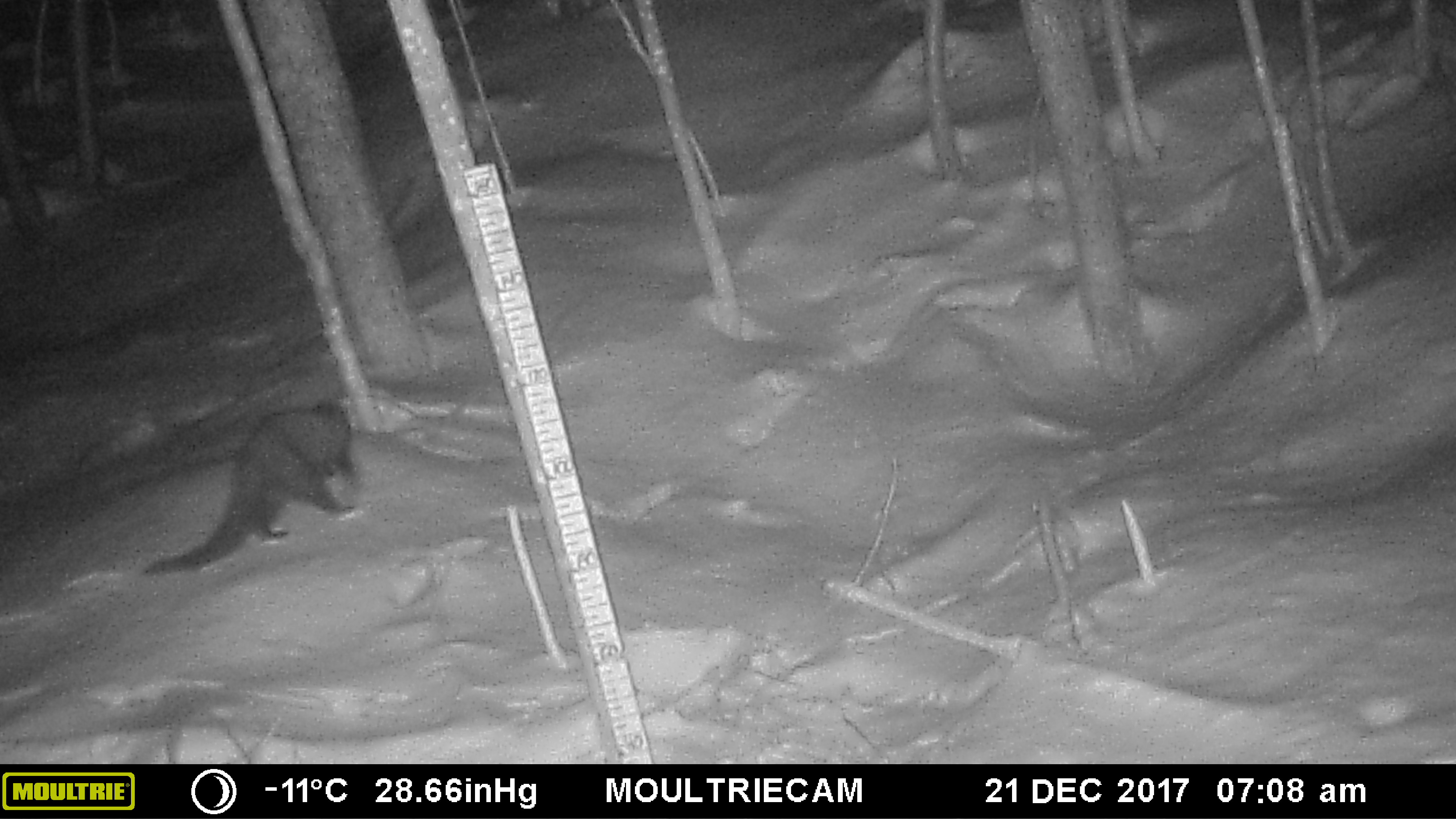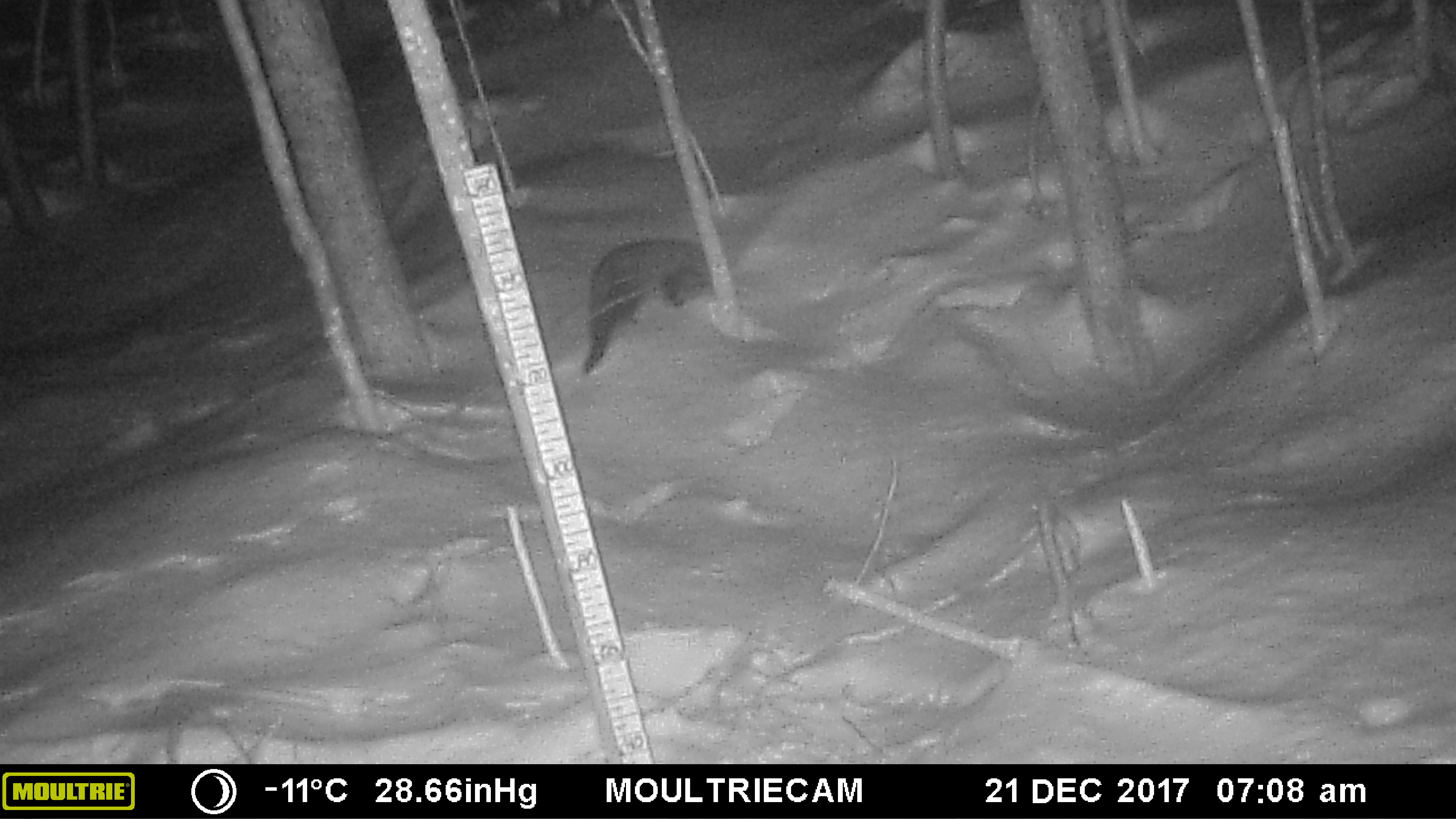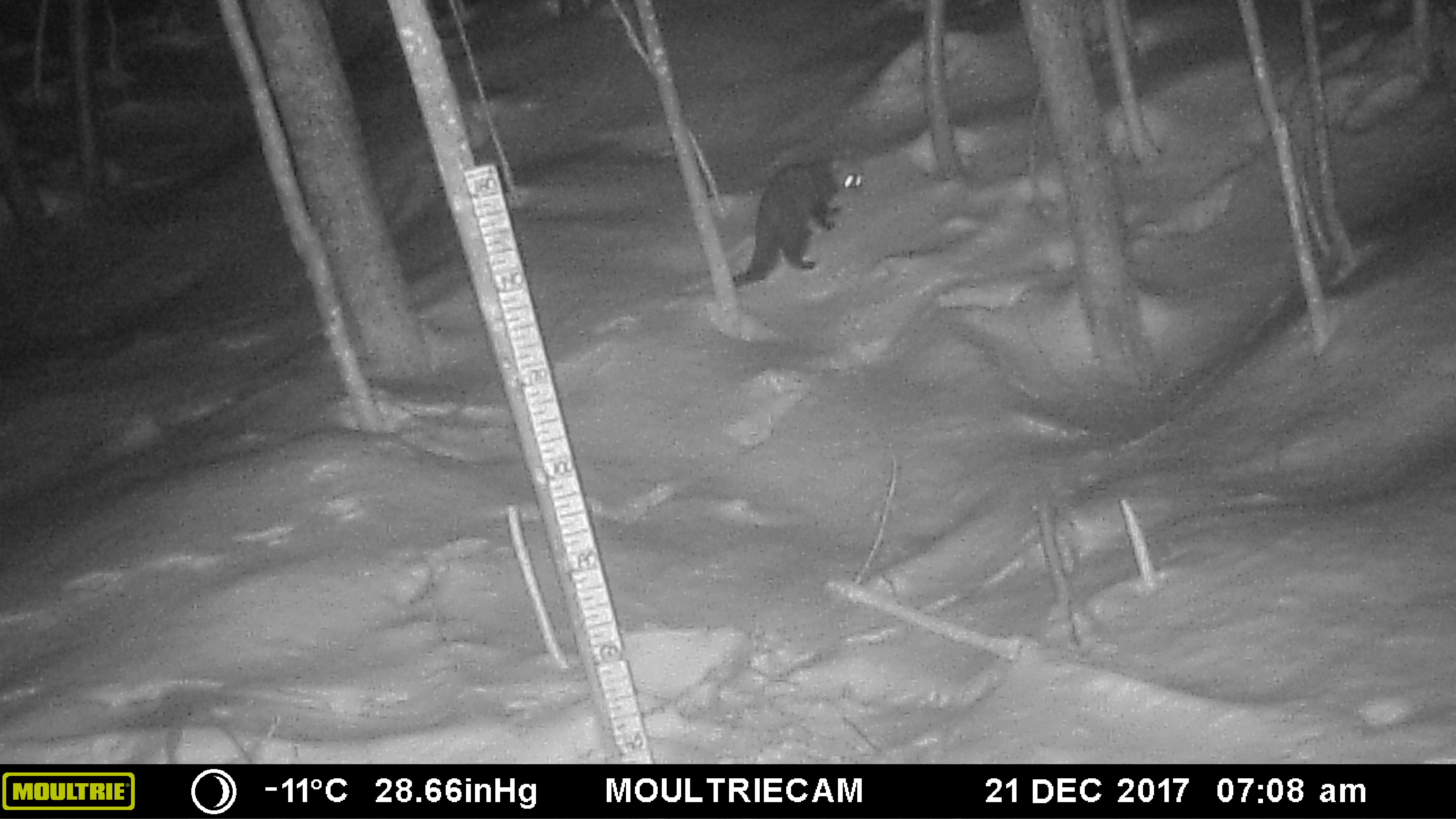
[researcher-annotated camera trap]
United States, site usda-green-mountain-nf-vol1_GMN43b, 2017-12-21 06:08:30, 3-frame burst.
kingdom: Animalia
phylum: Chordata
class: Mammalia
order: Carnivora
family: Mustelidae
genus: Pekania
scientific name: Pekania pennanti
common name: fisher